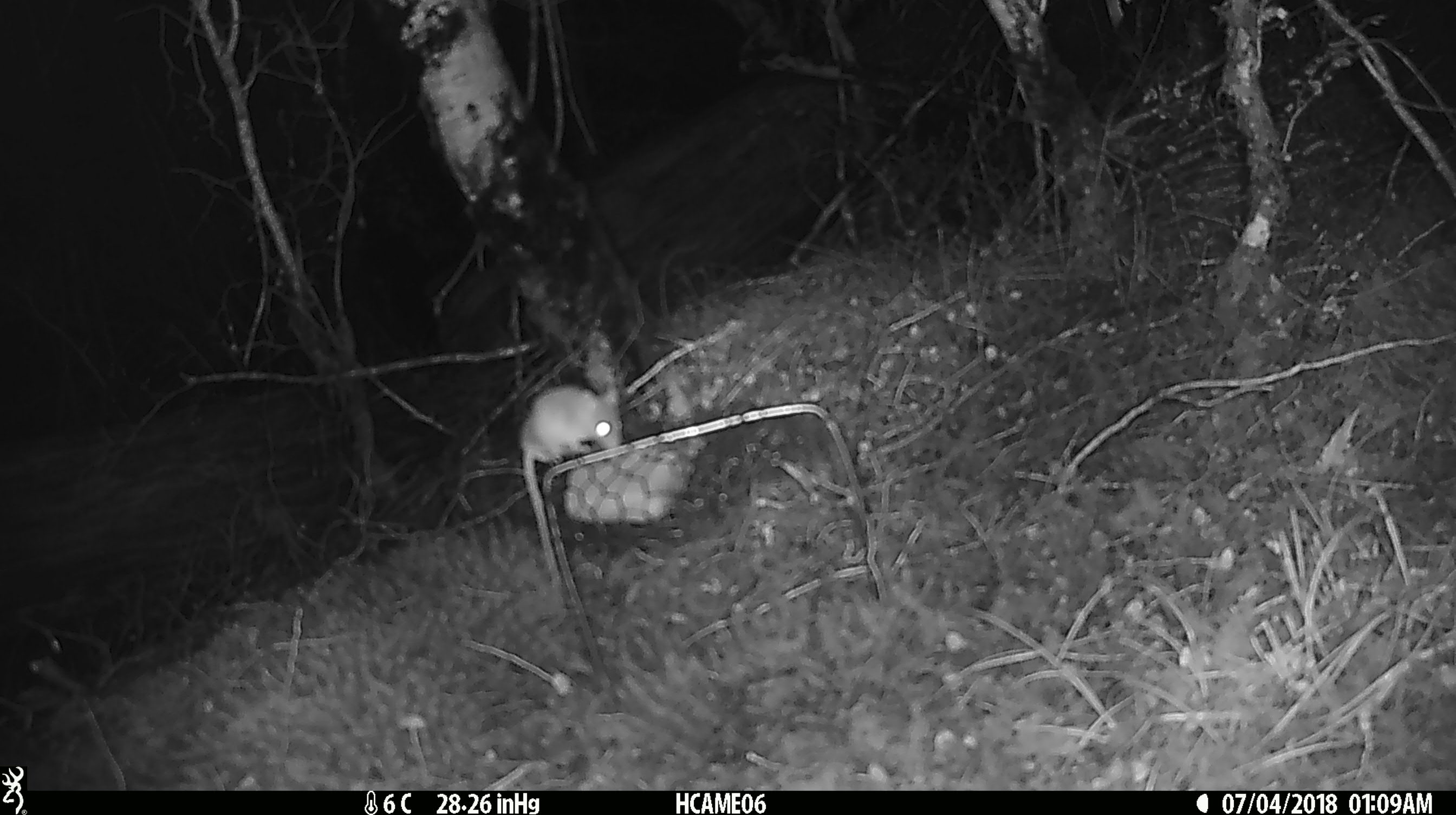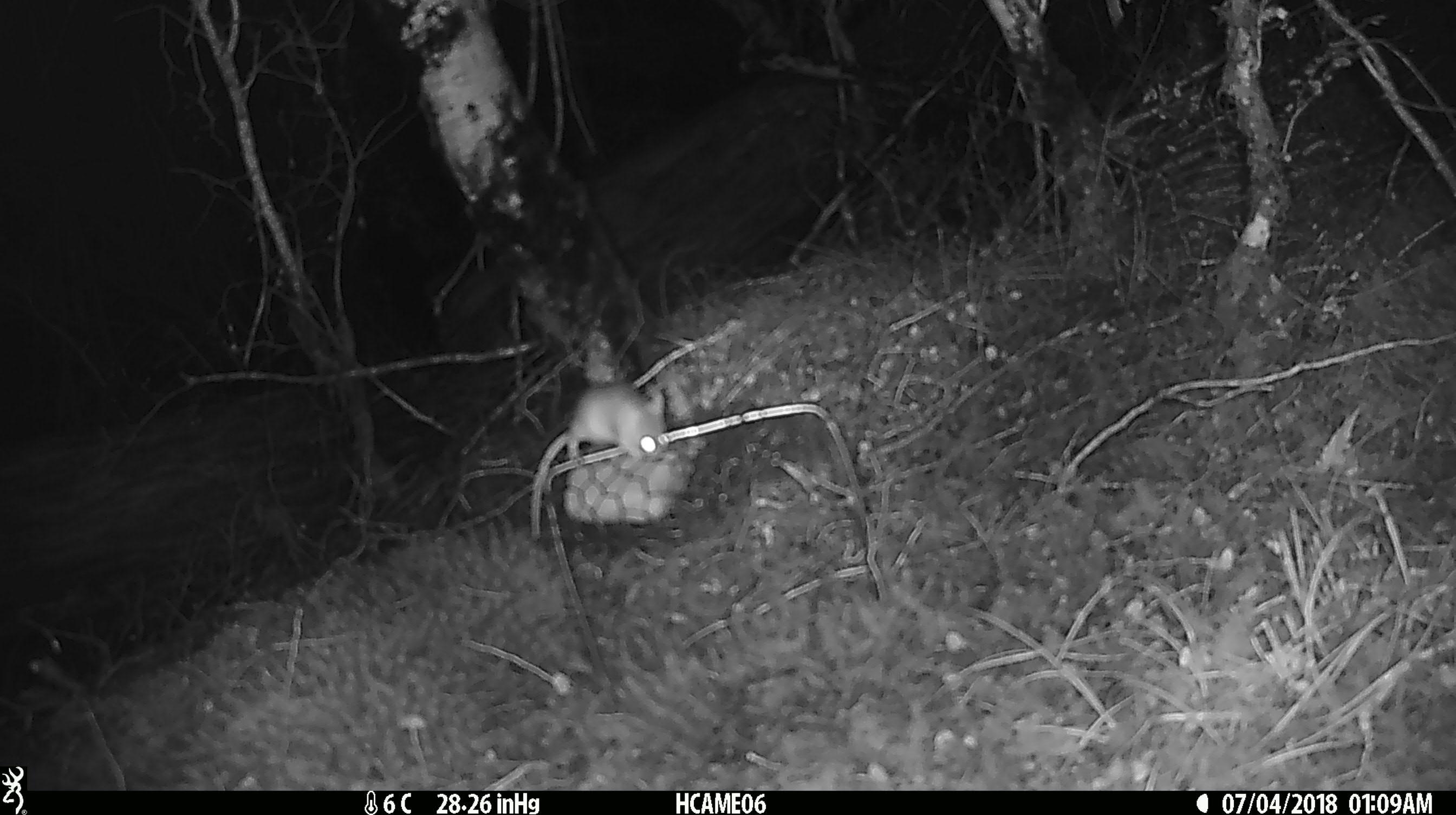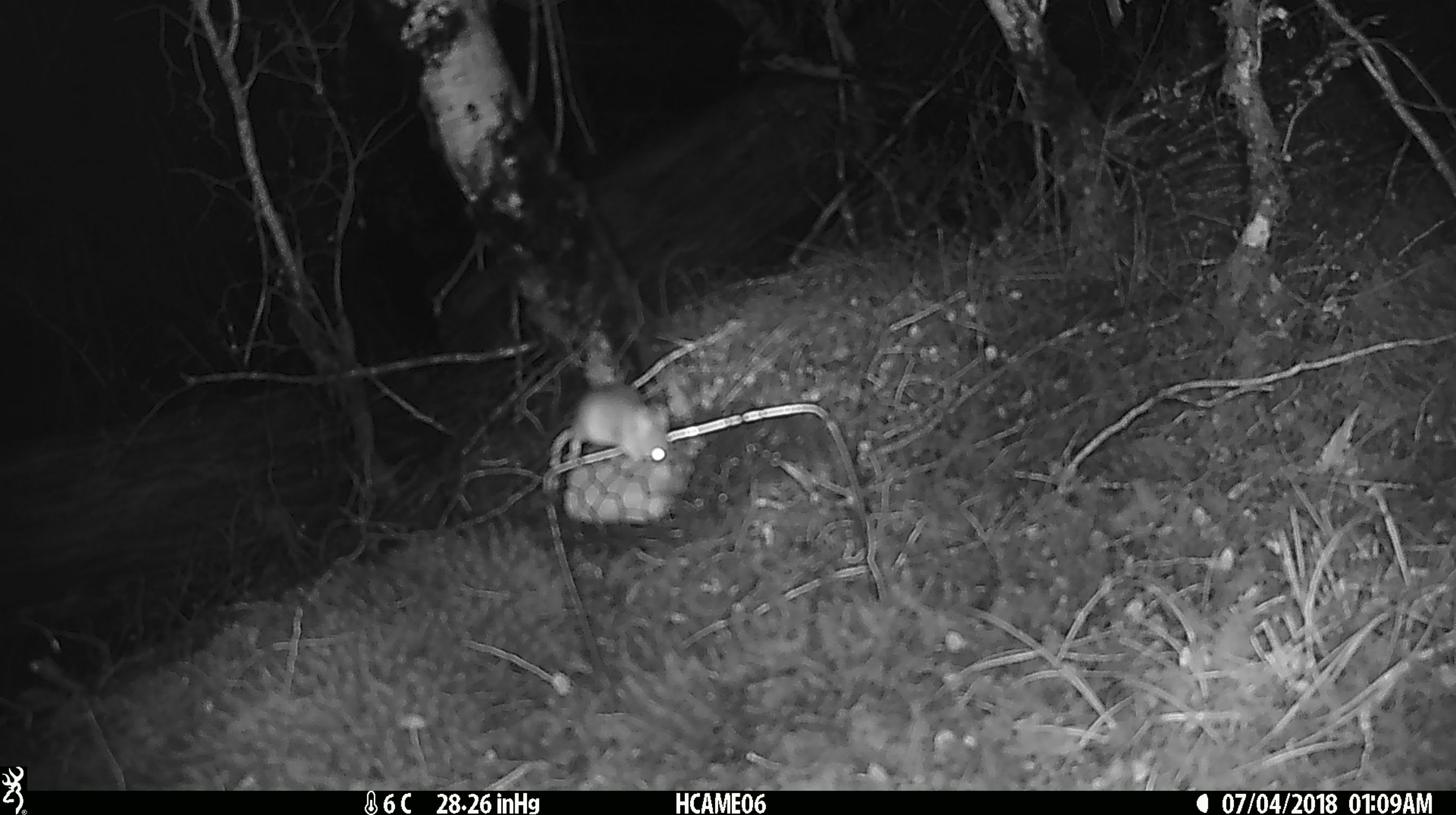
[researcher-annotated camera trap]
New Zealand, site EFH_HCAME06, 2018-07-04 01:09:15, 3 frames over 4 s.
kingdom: Animalia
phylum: Chordata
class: Mammalia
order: Rodentia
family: Muridae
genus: Mus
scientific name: Mus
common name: mouse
Mouse (Mus).